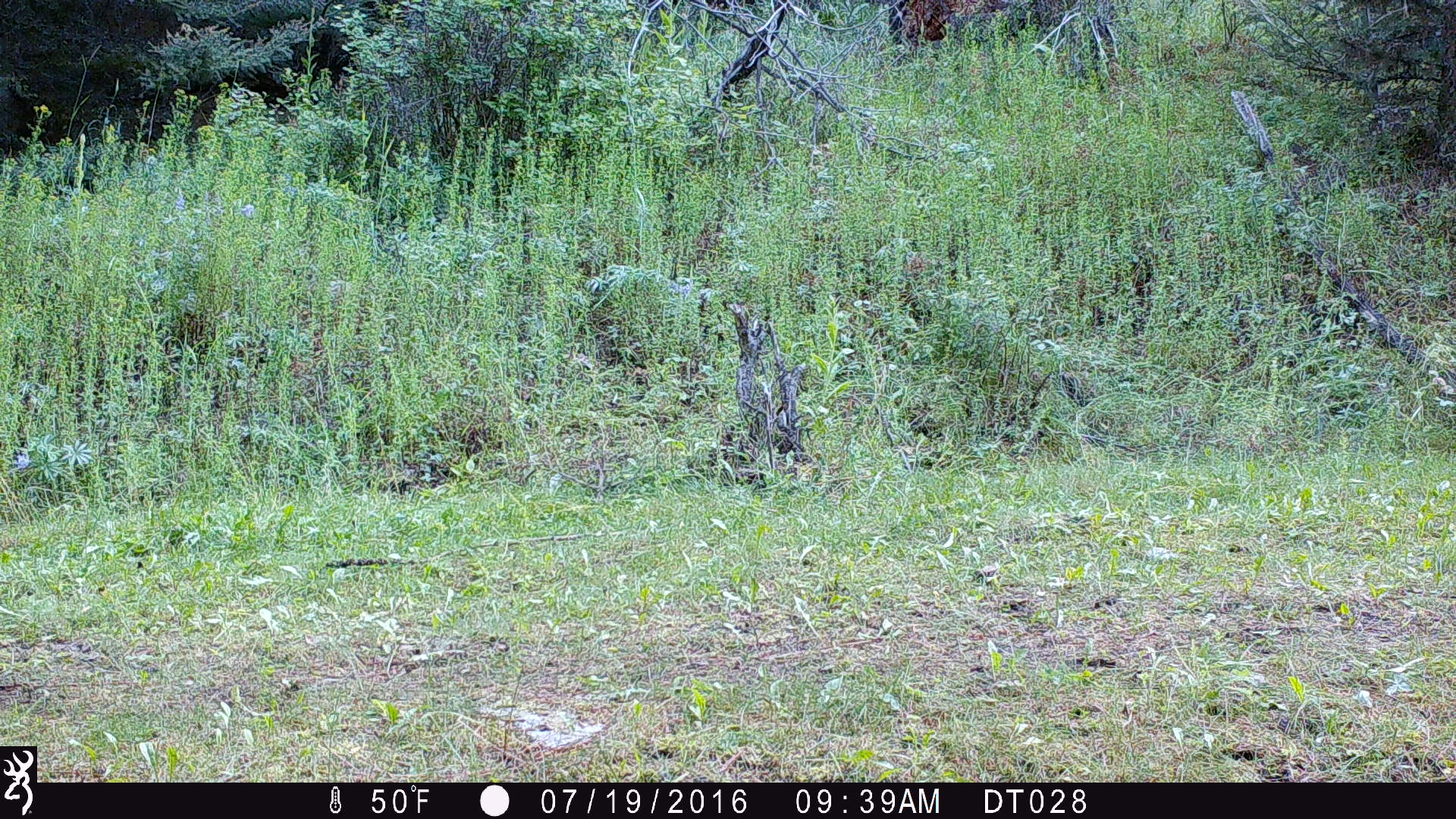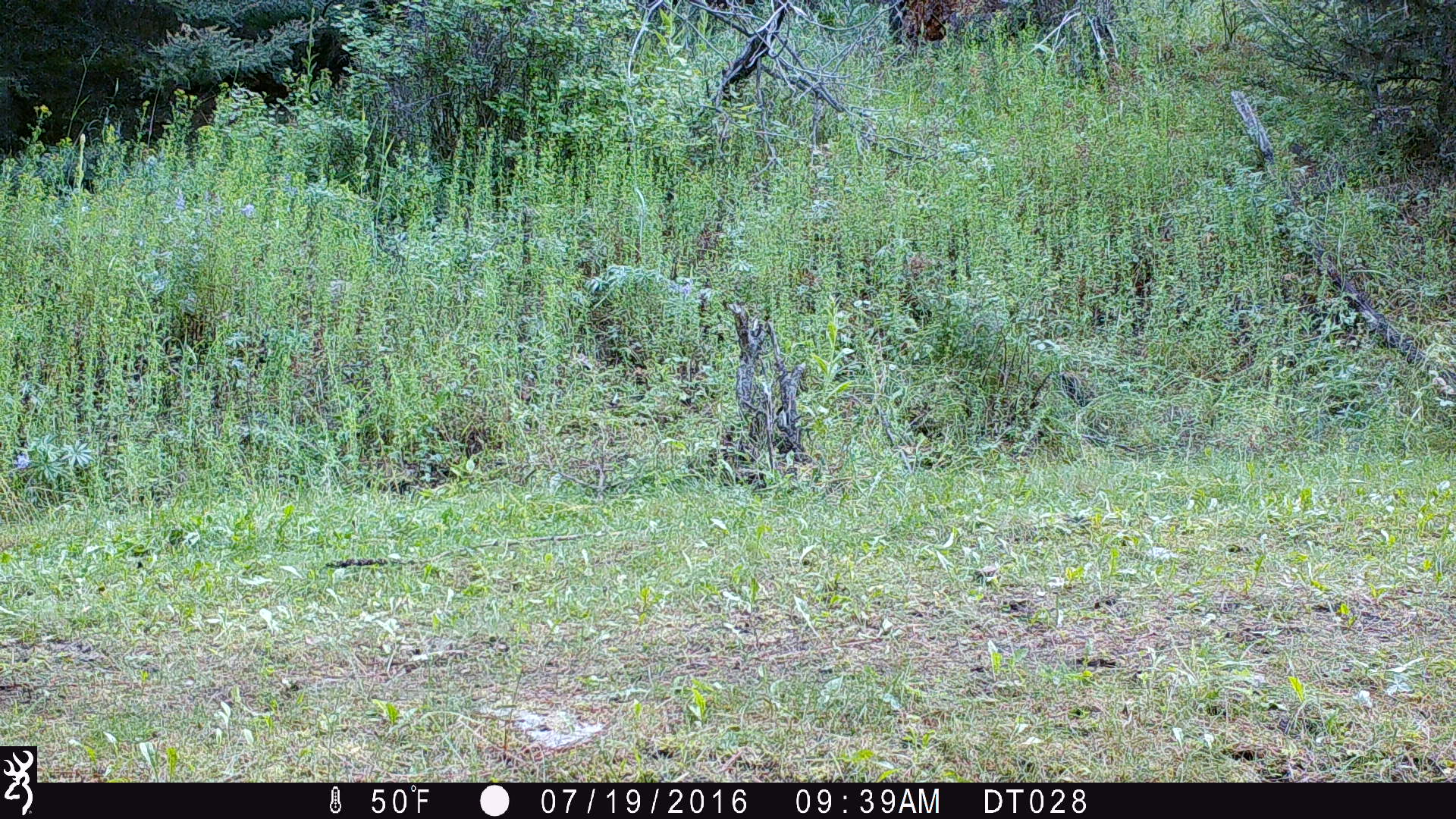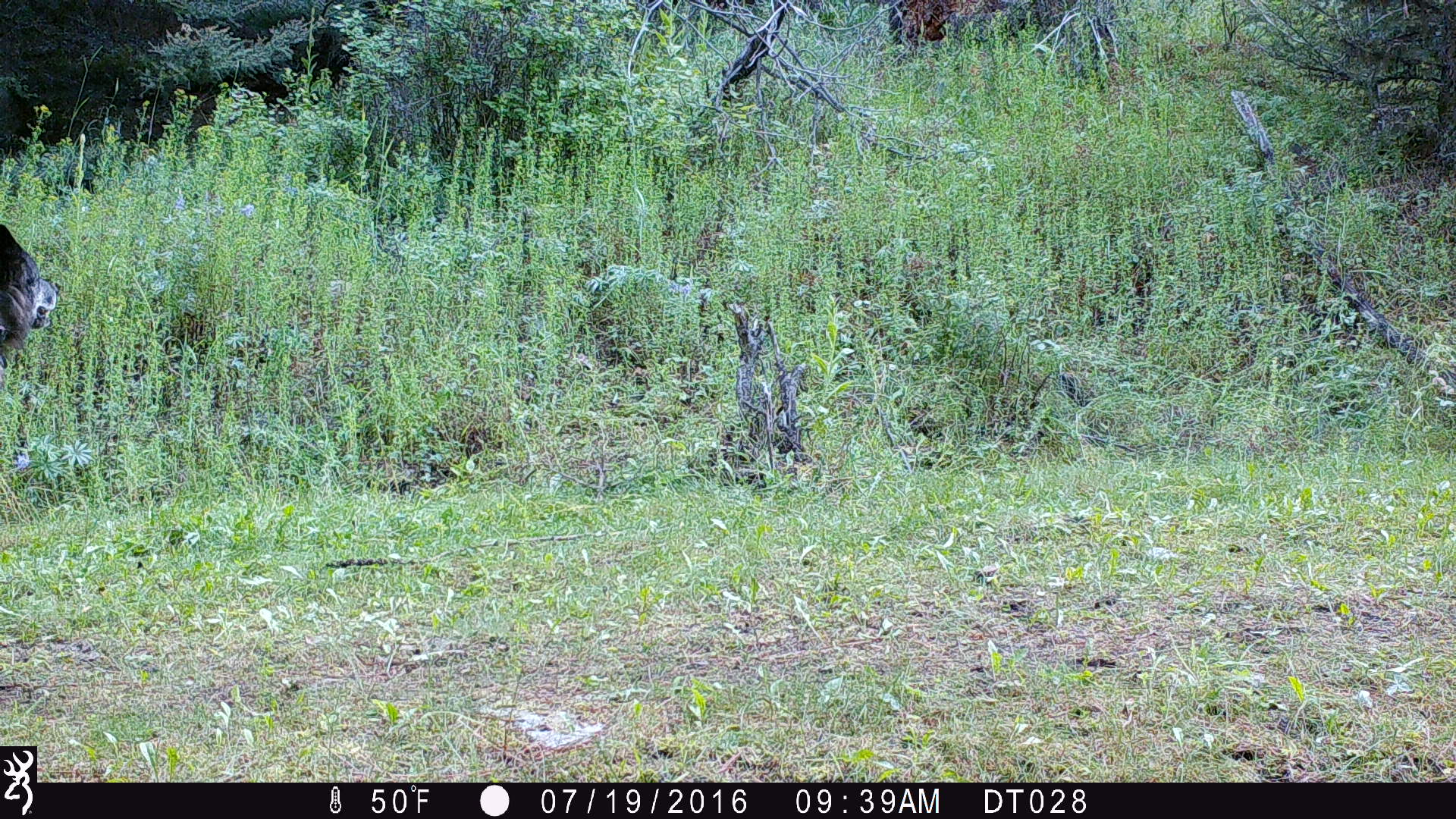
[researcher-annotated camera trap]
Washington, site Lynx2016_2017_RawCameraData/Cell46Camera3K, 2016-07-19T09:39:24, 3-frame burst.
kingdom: Animalia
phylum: Chordata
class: Mammalia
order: Carnivora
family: Canidae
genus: Canis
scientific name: Canis lupus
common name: gray wolf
Canis lupus (gray wolf). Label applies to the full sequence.